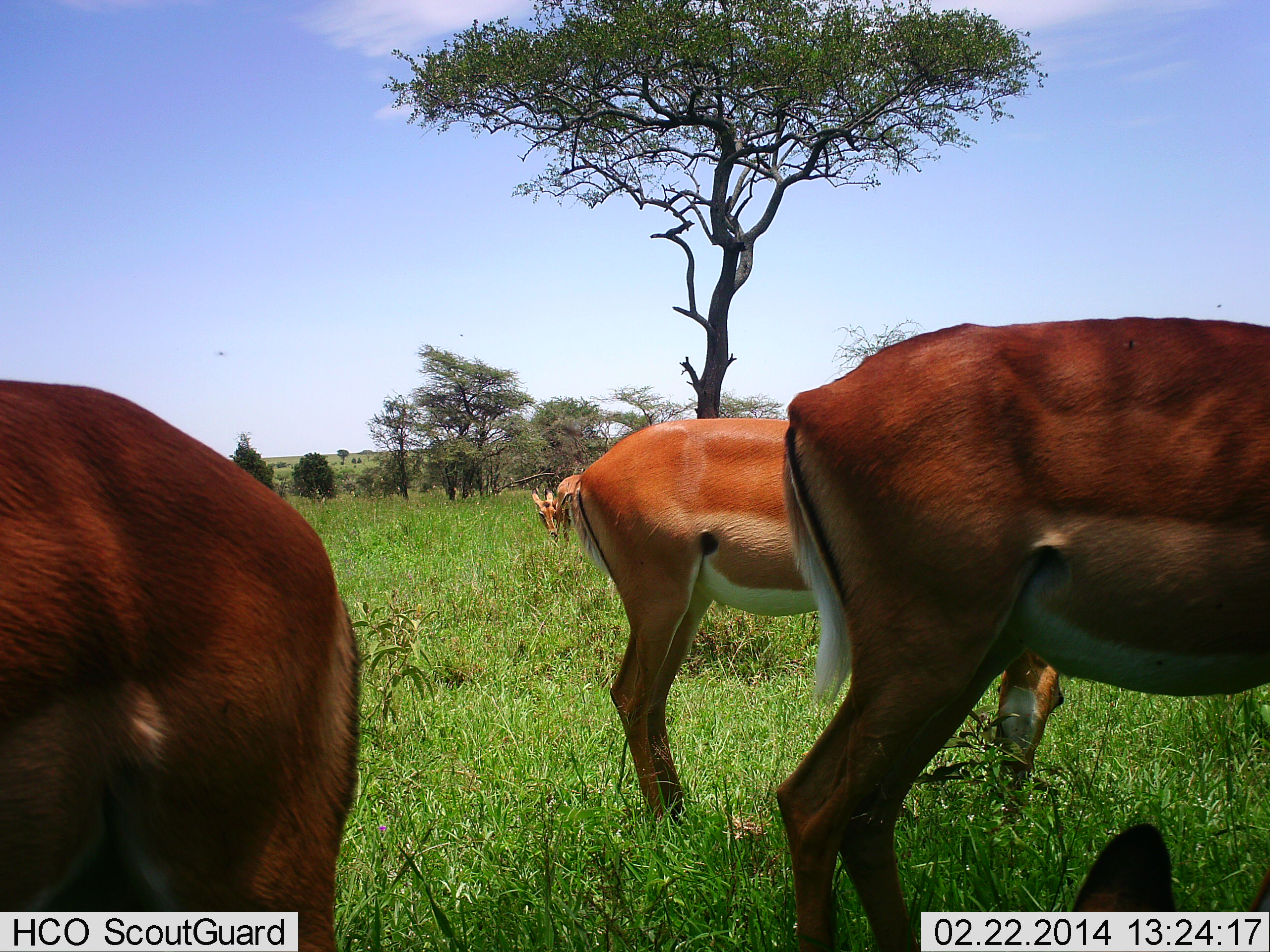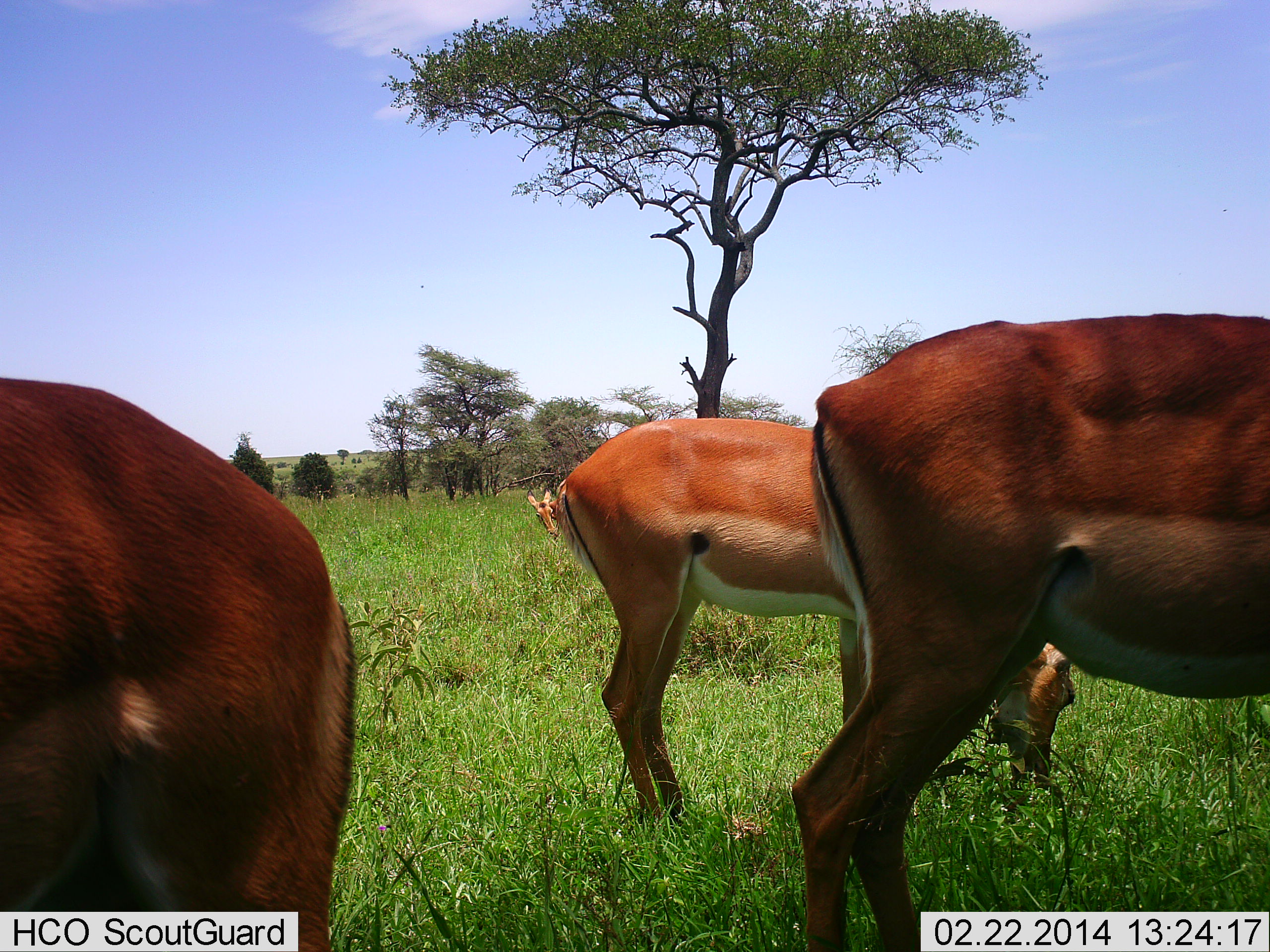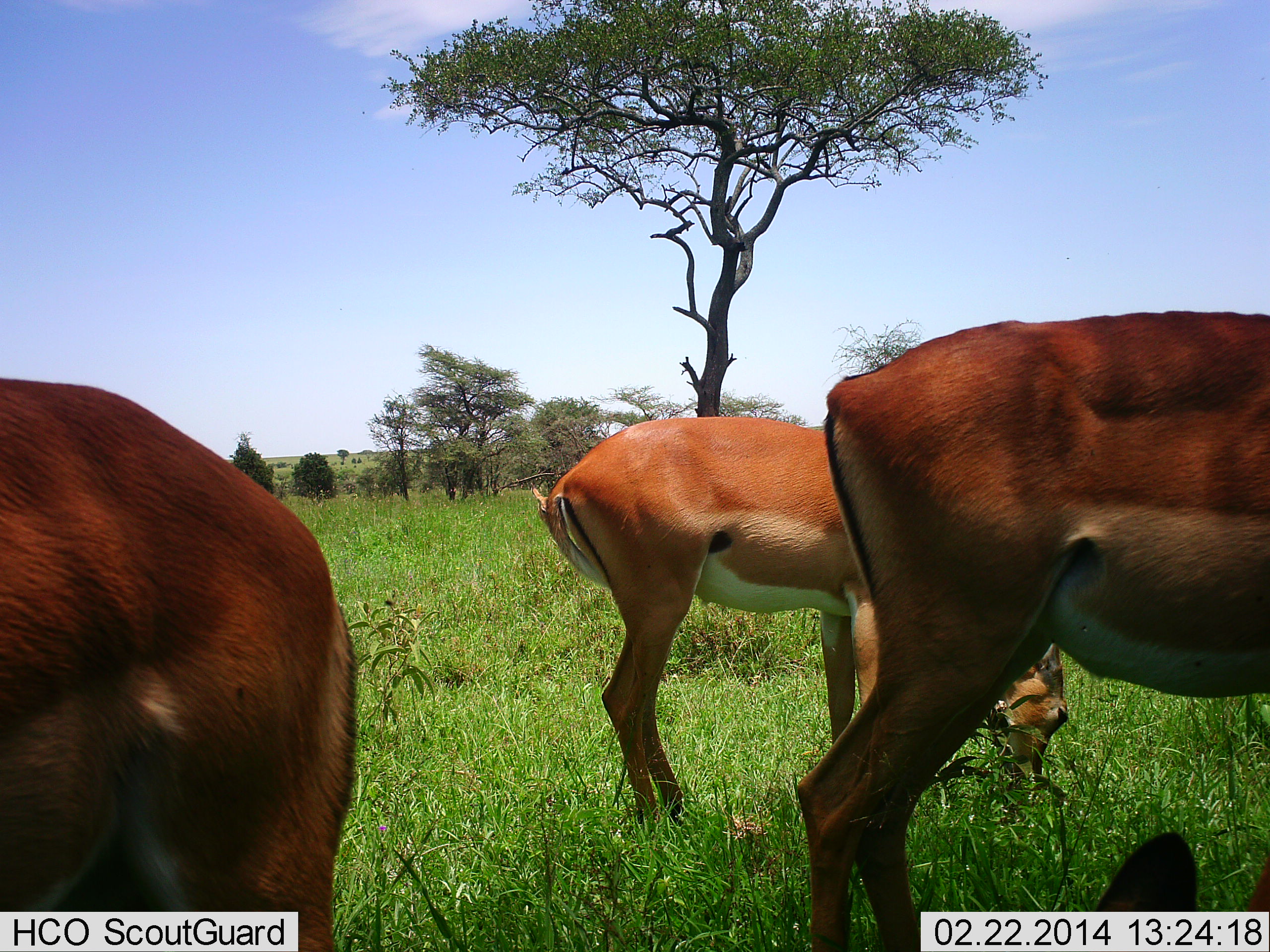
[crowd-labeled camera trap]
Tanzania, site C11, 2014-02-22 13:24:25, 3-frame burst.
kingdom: Animalia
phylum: Chordata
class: Mammalia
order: Artiodactyla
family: Bovidae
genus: Aepyceros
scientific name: Aepyceros melampus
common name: impala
Impala (Aepyceros melampus), count 5. Behavior (volunteer vote fractions): standing 55%, resting 27%, moving 0%, interacting 0%. Young present (vote fraction): 0%. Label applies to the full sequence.